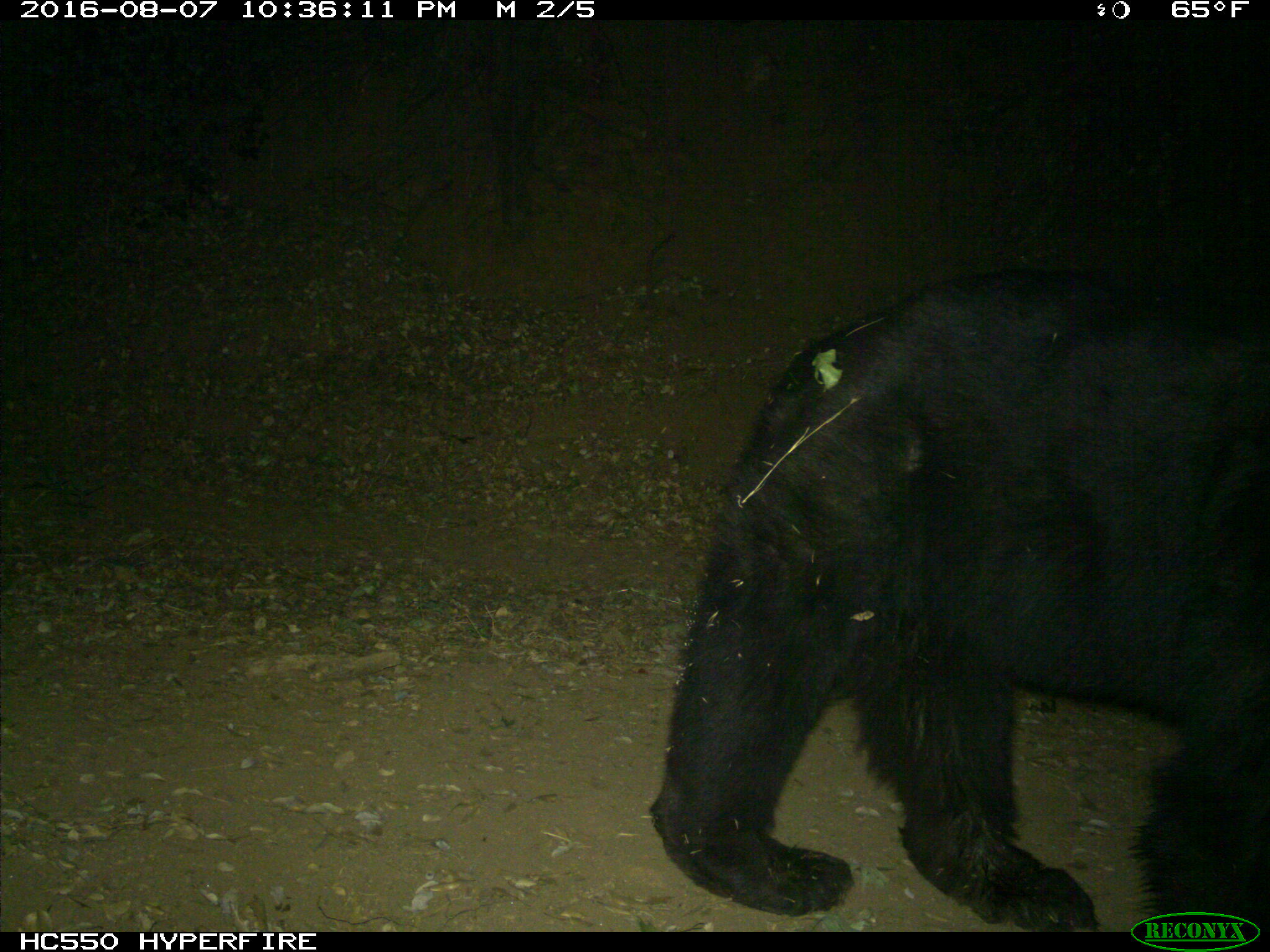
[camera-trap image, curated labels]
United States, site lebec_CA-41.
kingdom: Animalia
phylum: Chordata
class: Mammalia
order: Carnivora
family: Ursidae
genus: Ursus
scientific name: Ursus americanus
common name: american black bear